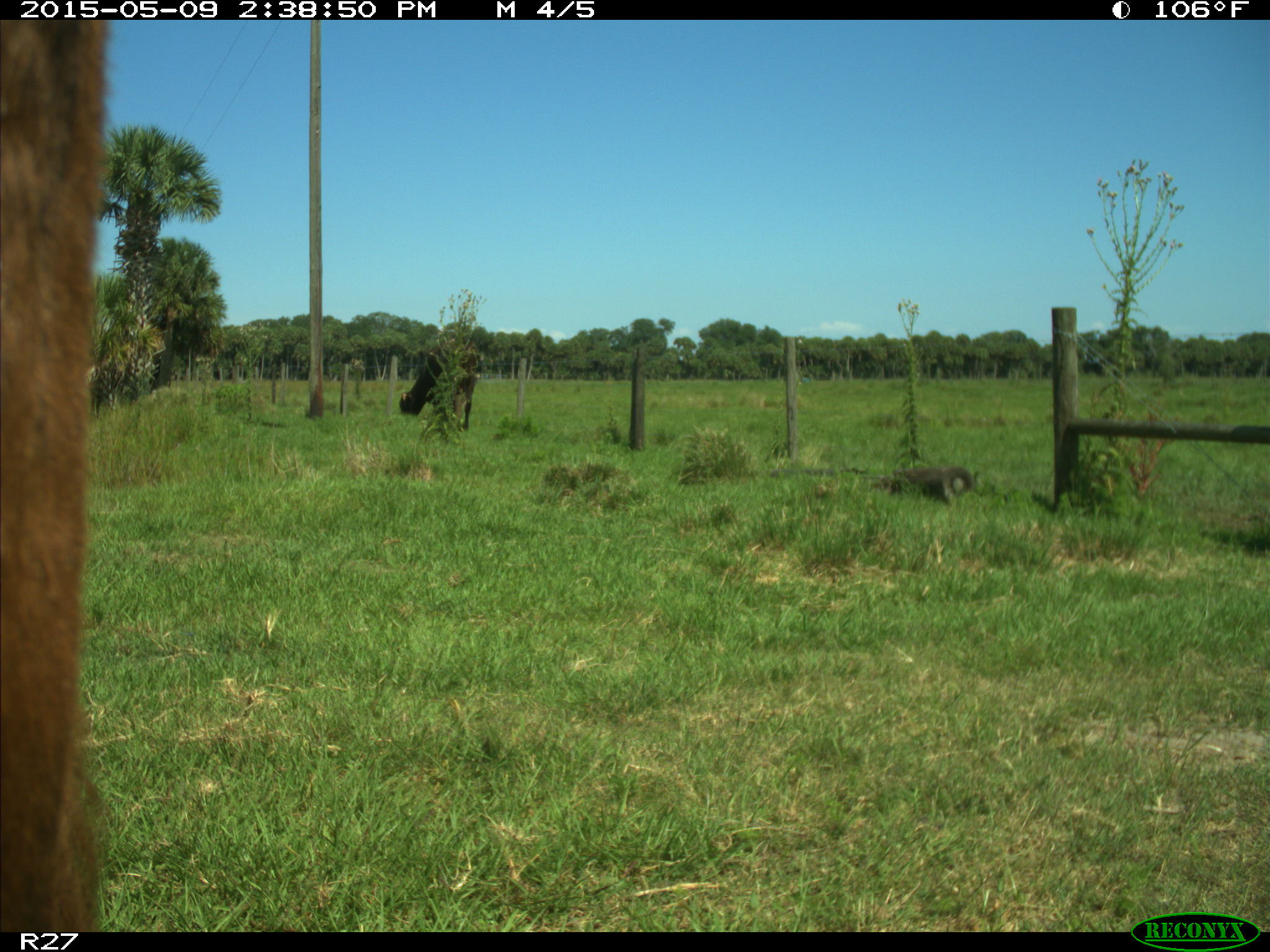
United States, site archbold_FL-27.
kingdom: Animalia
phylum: Chordata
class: Mammalia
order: Artiodactyla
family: Bovidae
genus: Bos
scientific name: Bos taurus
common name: domestic cow